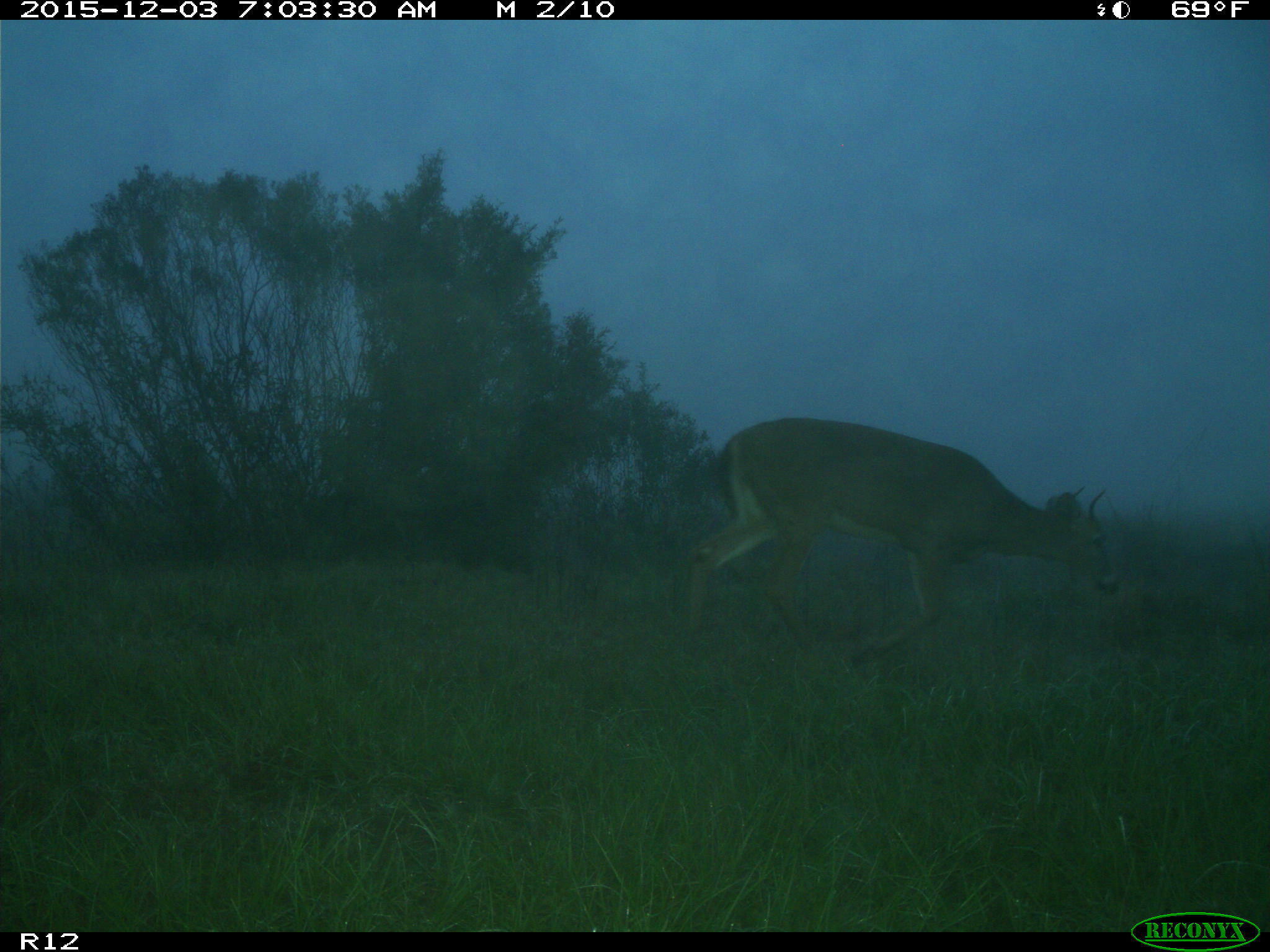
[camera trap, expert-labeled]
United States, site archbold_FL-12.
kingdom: Animalia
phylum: Chordata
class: Mammalia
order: Artiodactyla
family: Cervidae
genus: Odocoileus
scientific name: Odocoileus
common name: deer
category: unidentified deer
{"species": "unidentified deer (deer) (Odocoileus)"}